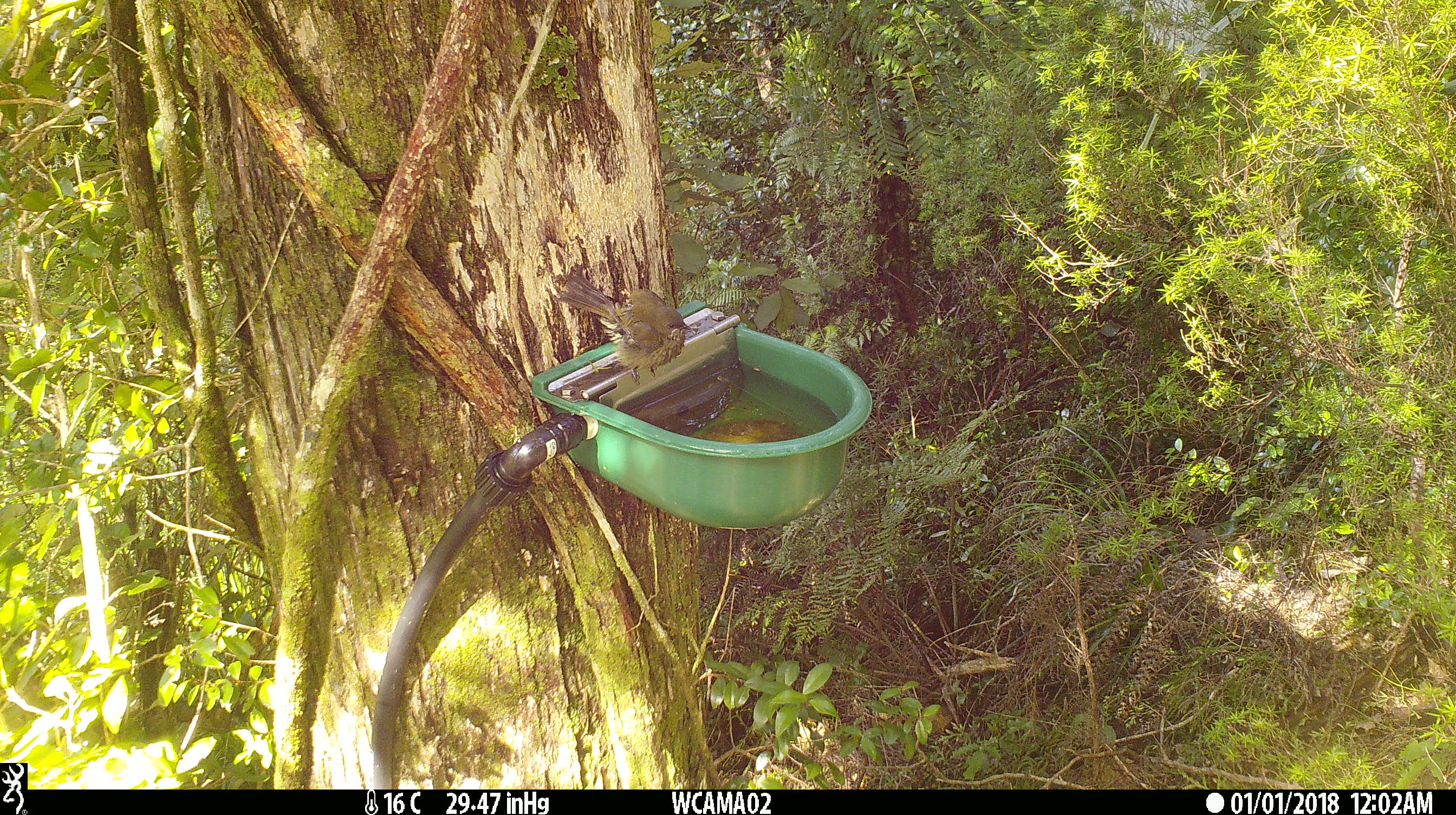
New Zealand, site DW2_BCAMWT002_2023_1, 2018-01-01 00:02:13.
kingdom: Animalia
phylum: Chordata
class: Aves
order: Passeriformes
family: Meliphagidae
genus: Anthornis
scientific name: Anthornis melanura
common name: new zealand bellbird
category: bellbird